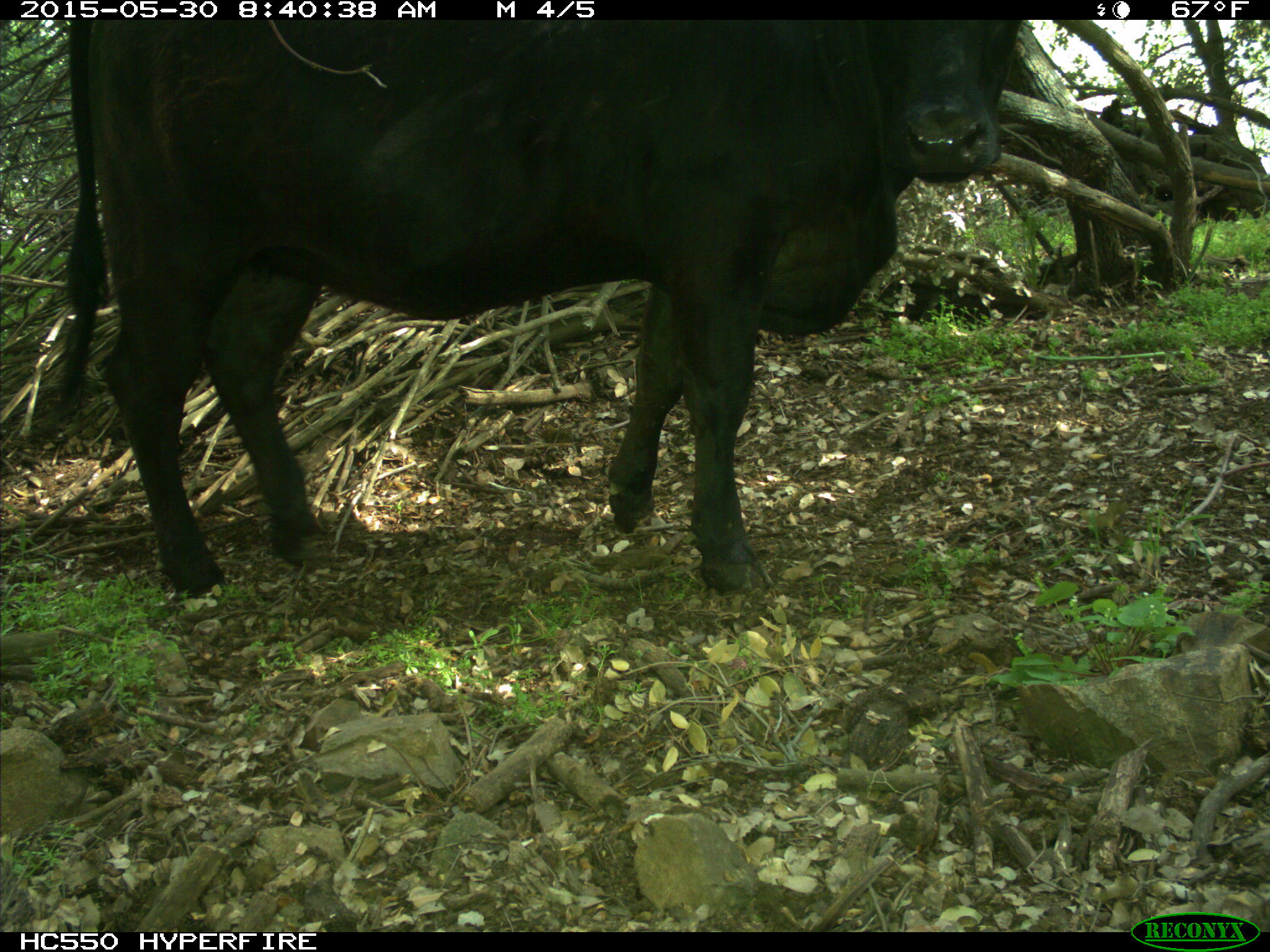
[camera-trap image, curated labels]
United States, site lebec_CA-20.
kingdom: Animalia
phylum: Chordata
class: Mammalia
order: Artiodactyla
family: Bovidae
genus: Bos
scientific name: Bos taurus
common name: domestic cow